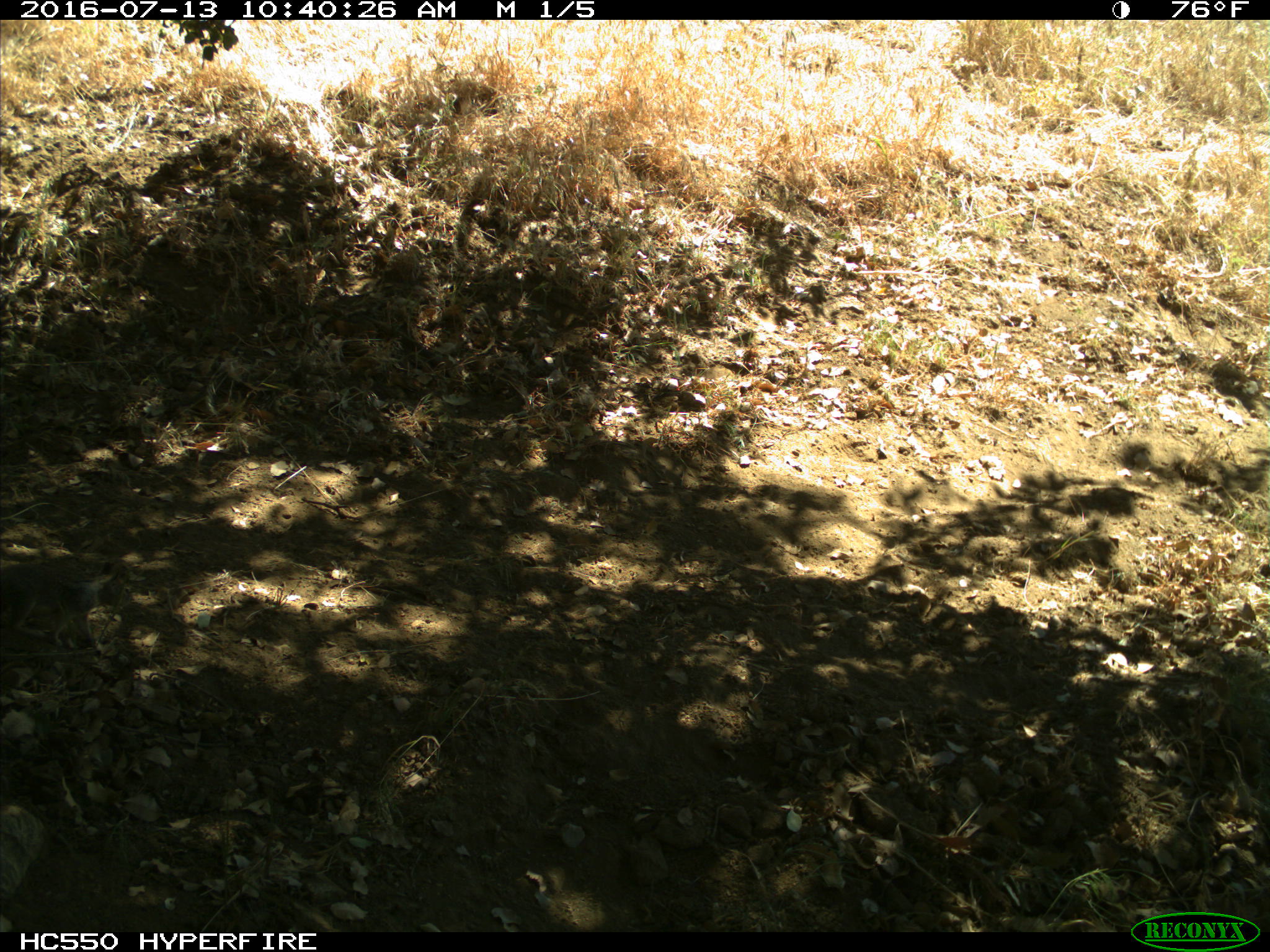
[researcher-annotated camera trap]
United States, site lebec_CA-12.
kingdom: Animalia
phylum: Chordata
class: Mammalia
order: Rodentia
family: Sciuridae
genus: Otospermophilus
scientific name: Otospermophilus beecheyi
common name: california ground squirrel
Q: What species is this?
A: Otospermophilus beecheyi (california ground squirrel).